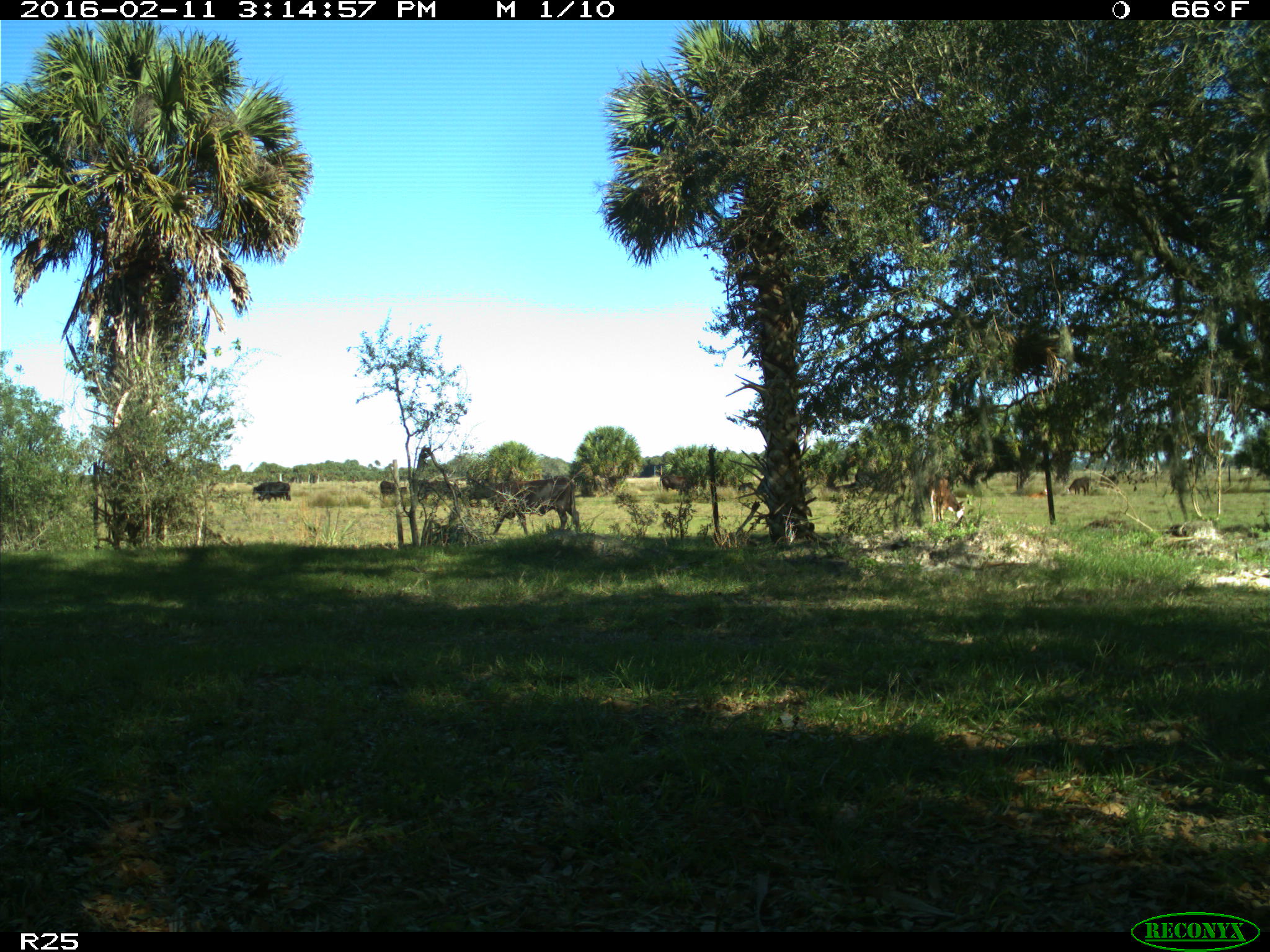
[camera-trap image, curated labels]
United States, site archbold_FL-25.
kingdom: Animalia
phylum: Chordata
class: Mammalia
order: Artiodactyla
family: Bovidae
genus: Bos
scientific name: Bos taurus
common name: domestic cow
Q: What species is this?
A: Bos taurus (domestic cow).